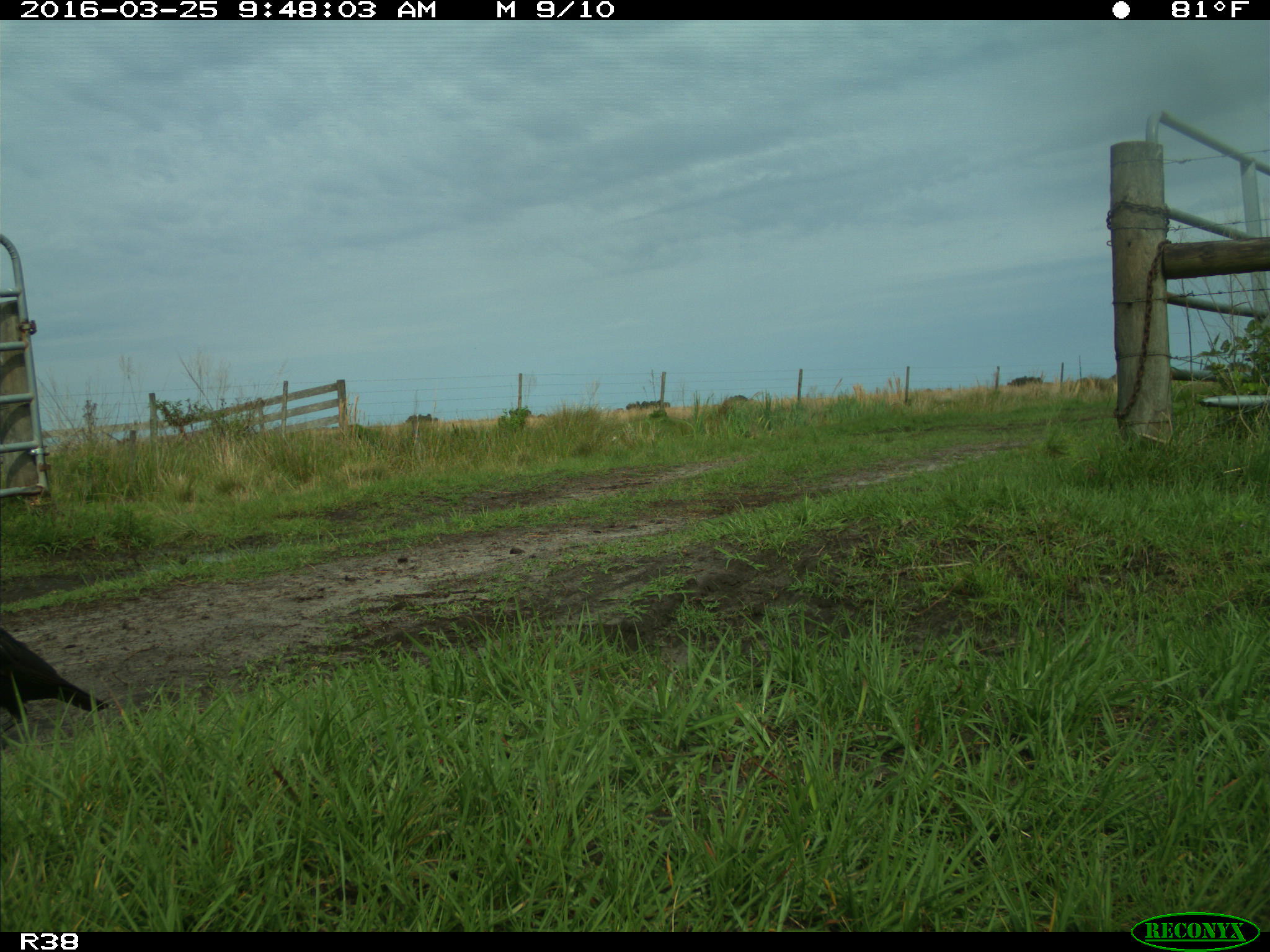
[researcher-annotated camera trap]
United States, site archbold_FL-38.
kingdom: Animalia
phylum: Chordata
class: Aves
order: Passeriformes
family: Corvidae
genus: Corvus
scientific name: Corvus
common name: crows and ravens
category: unidentified corvus